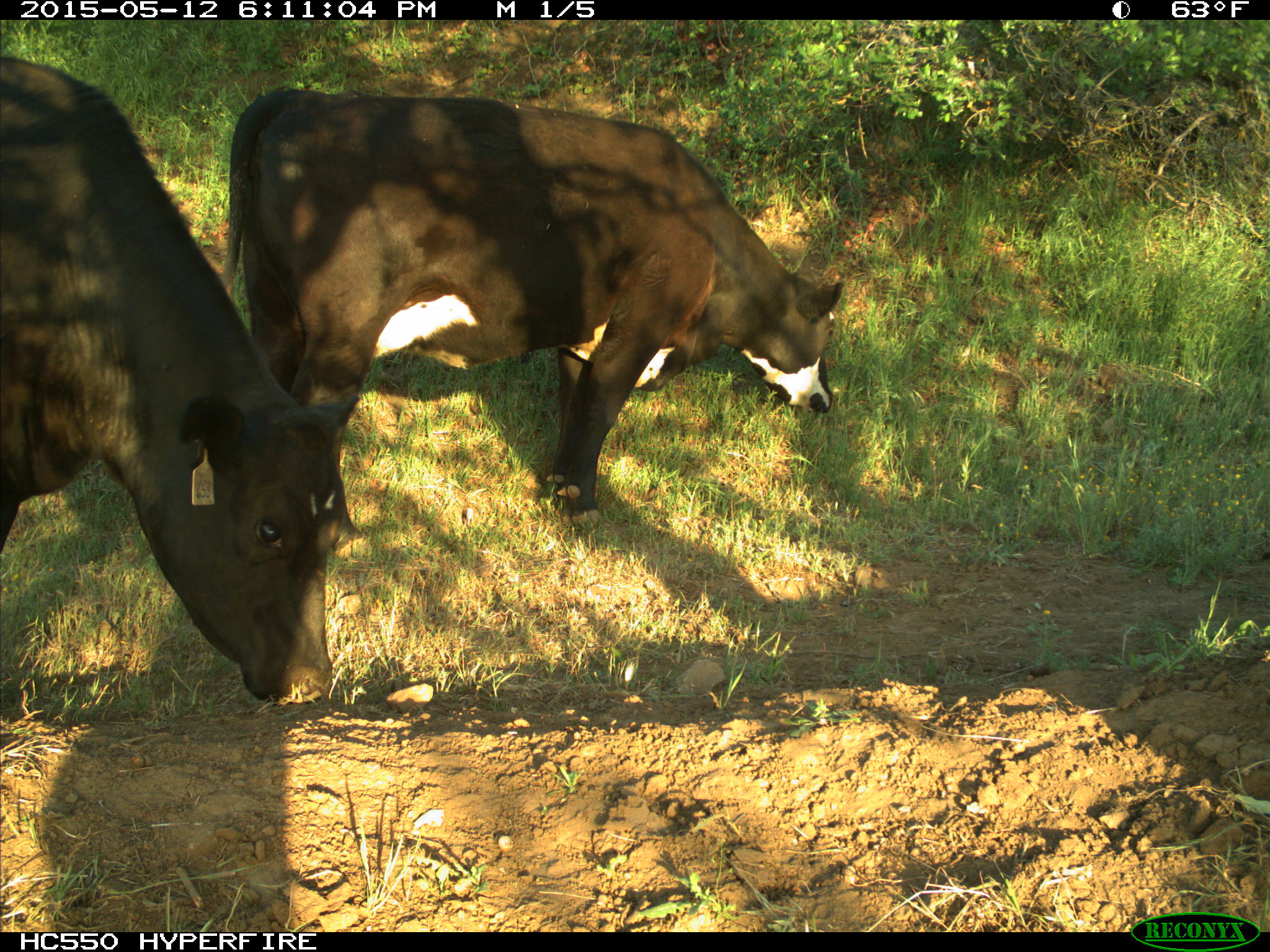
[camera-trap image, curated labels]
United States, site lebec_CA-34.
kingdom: Animalia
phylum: Chordata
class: Mammalia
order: Artiodactyla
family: Bovidae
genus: Bos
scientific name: Bos taurus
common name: domestic cow